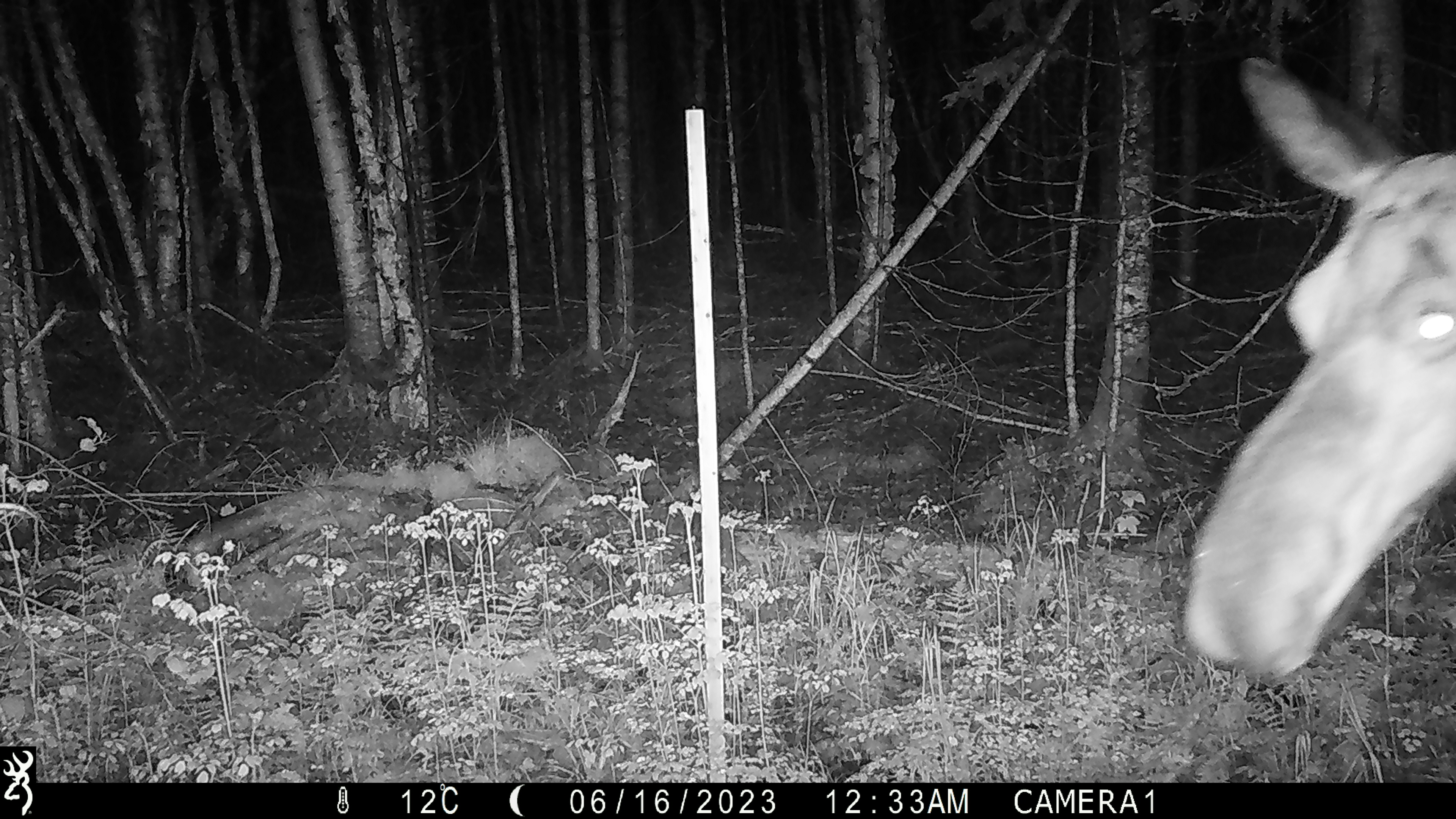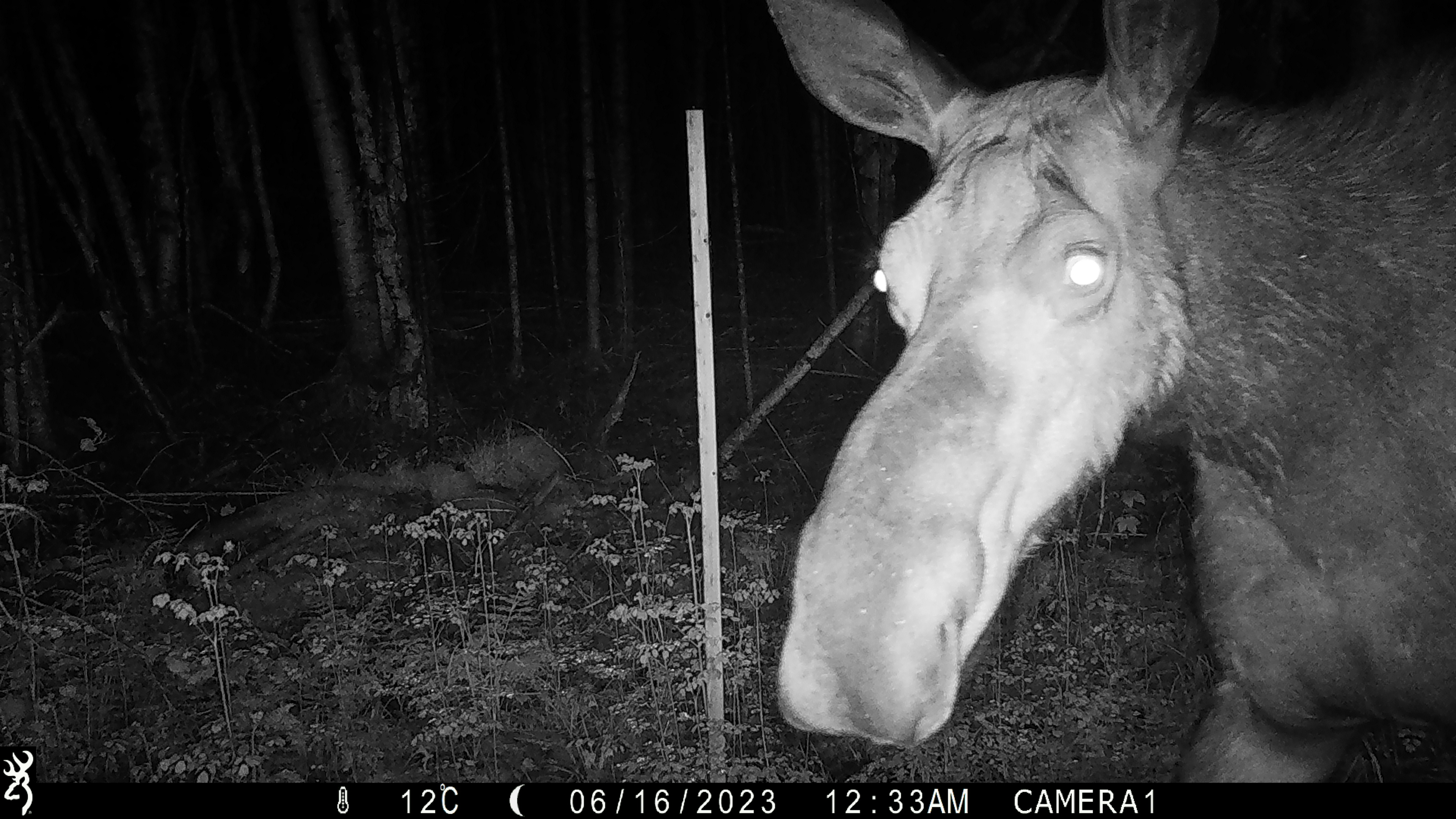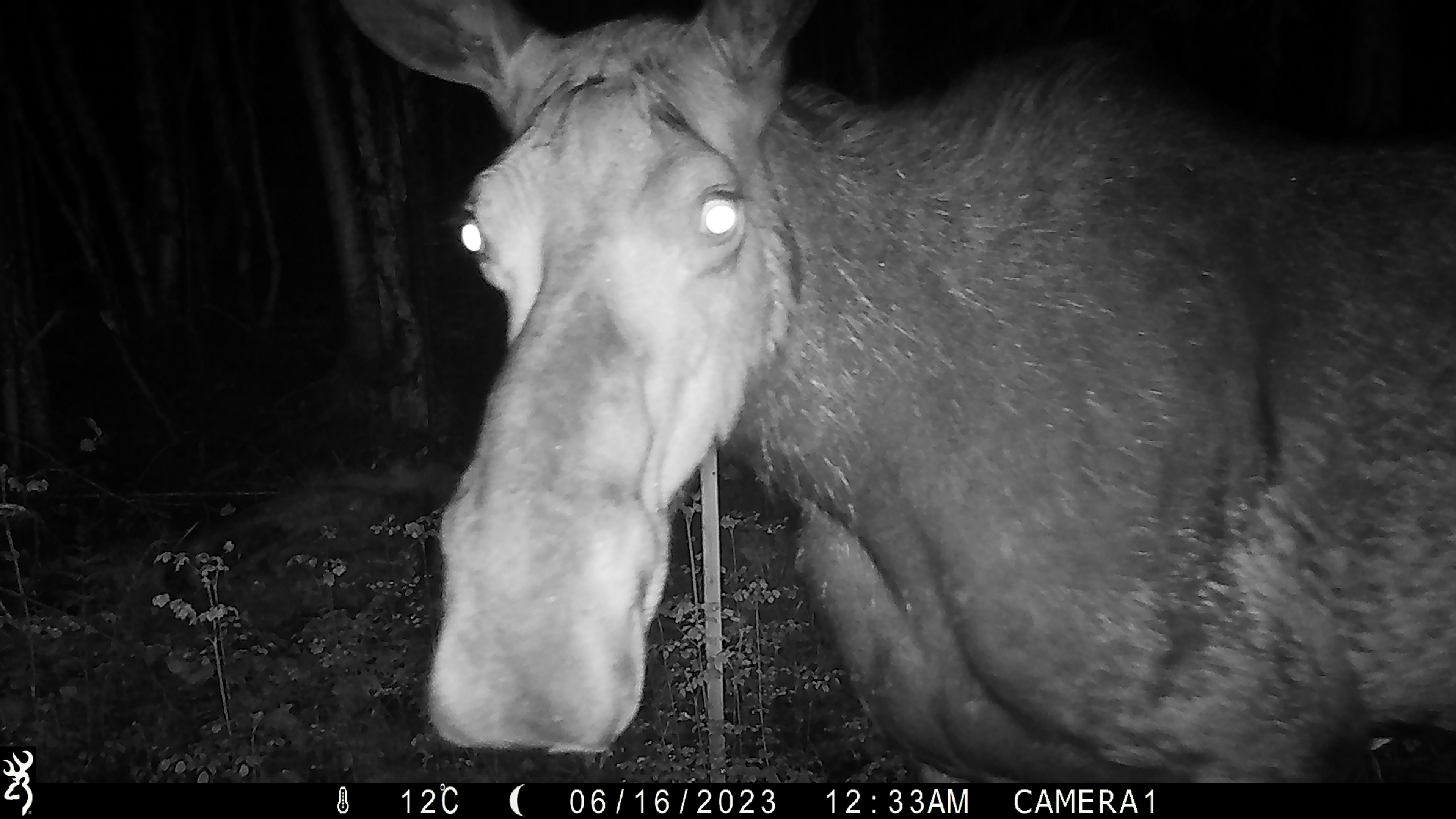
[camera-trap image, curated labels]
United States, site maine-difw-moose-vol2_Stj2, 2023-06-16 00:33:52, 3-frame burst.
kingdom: Animalia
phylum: Chordata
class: Mammalia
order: Artiodactyla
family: Cervidae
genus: Alces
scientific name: Alces alces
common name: moose